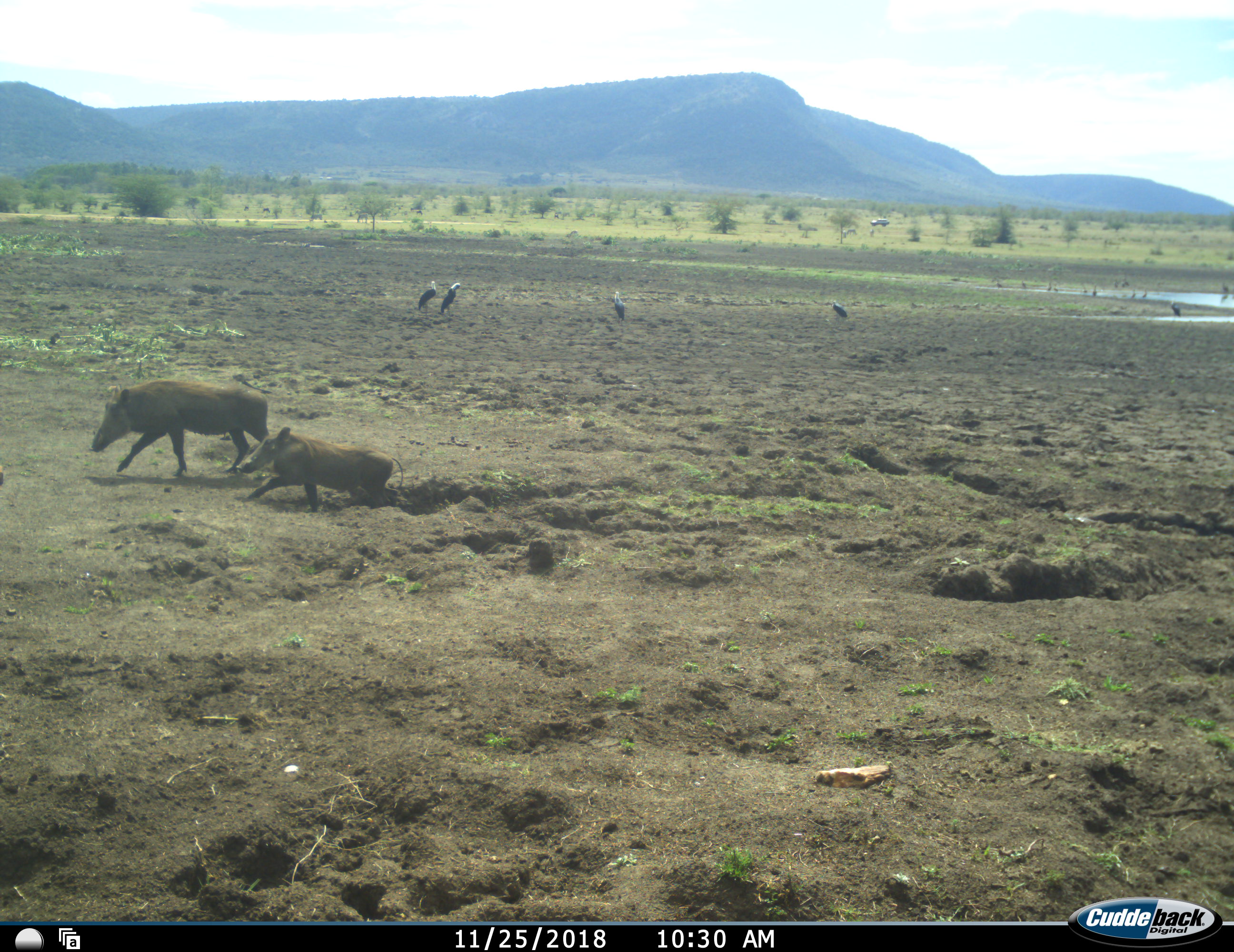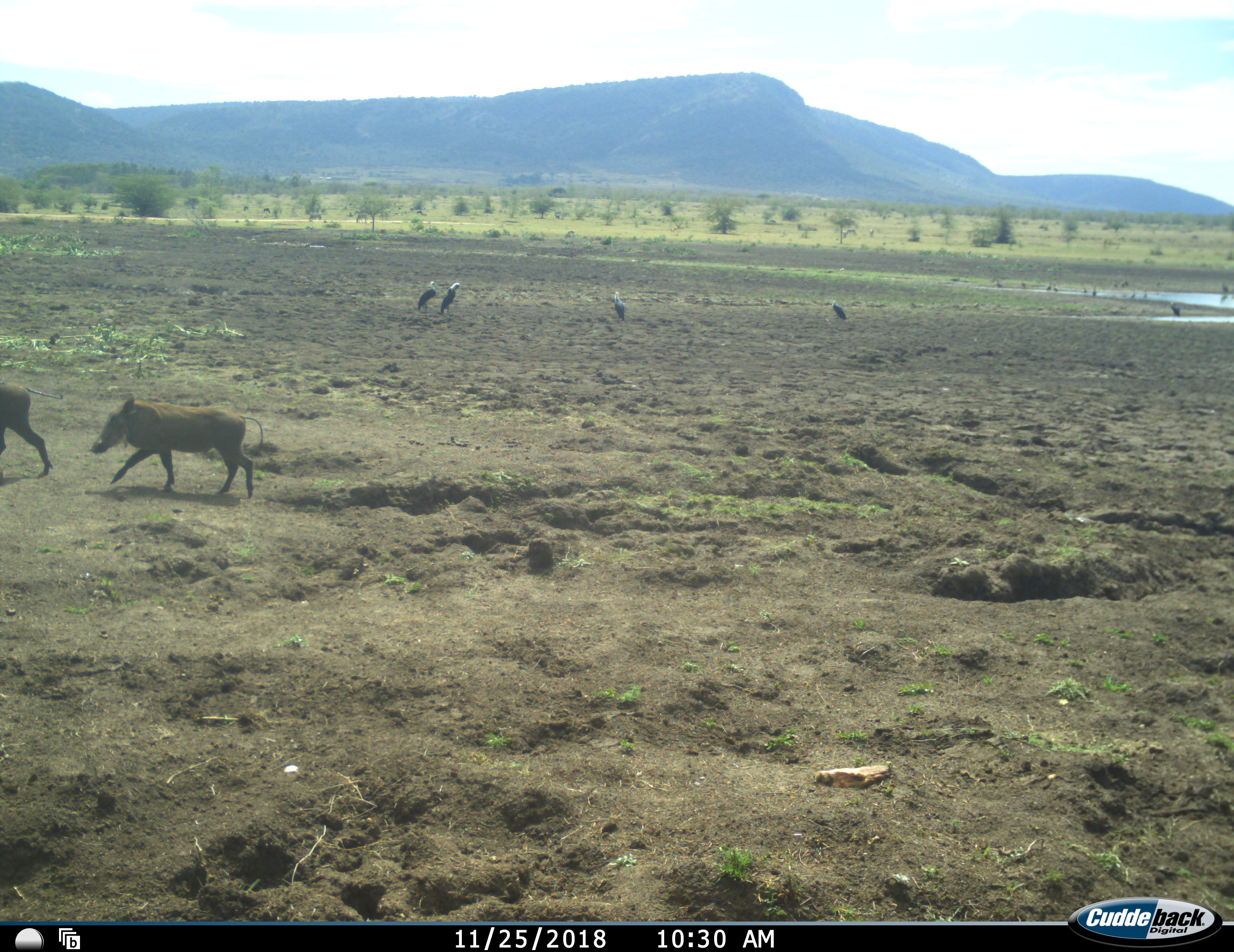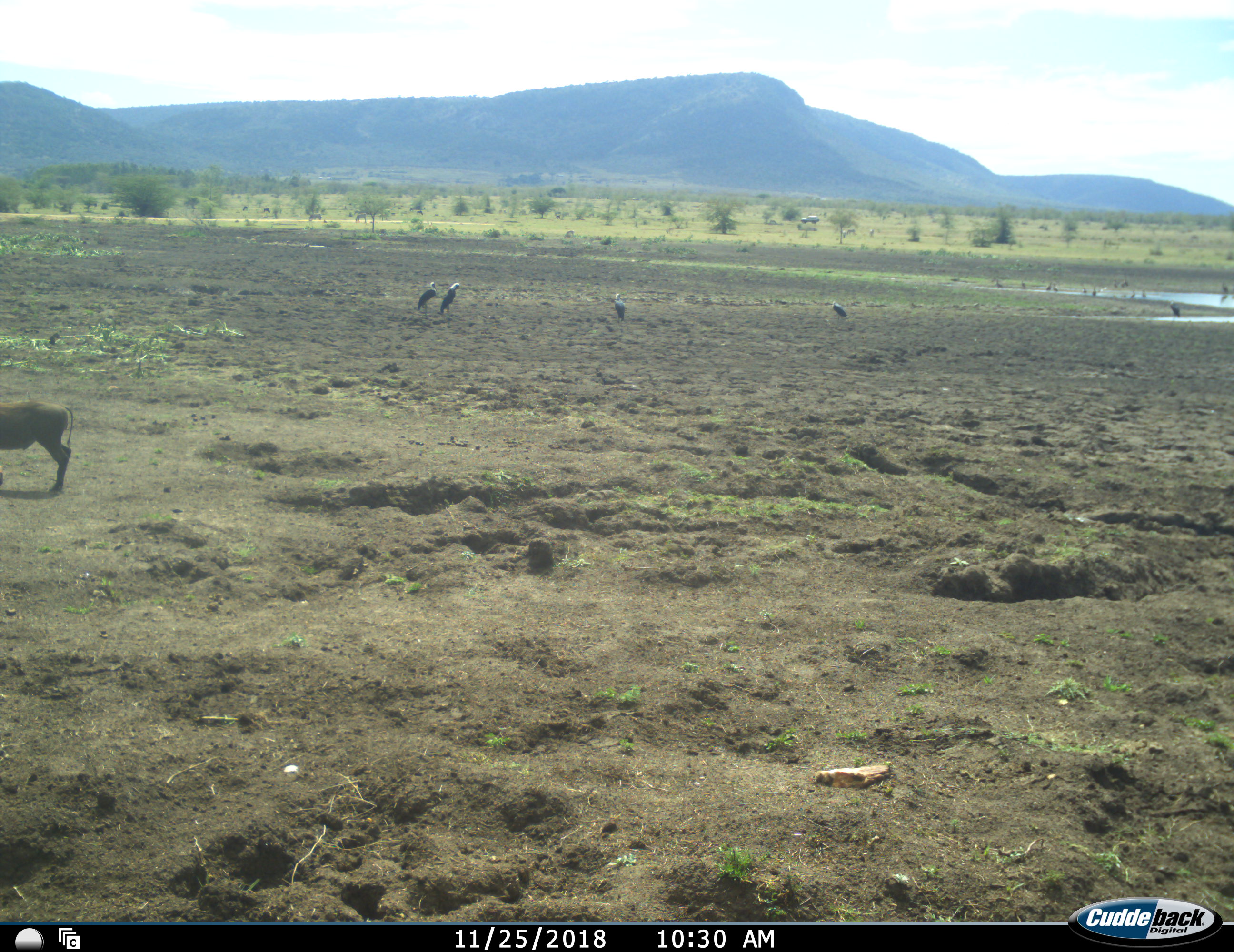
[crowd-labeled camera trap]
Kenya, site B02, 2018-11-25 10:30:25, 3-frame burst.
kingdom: Animalia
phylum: Chordata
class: Aves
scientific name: Aves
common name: bird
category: birdother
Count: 11-50.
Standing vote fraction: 100%.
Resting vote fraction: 11%.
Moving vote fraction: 11%.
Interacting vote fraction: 0%.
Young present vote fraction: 0%.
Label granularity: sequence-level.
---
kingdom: Animalia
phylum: Chordata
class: Mammalia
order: Artiodactyla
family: Suidae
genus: Phacochoerus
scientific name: Phacochoerus africanus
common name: warthog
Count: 2.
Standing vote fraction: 0%.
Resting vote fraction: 0%.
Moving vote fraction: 100%.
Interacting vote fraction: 0%.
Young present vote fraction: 11%.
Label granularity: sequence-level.